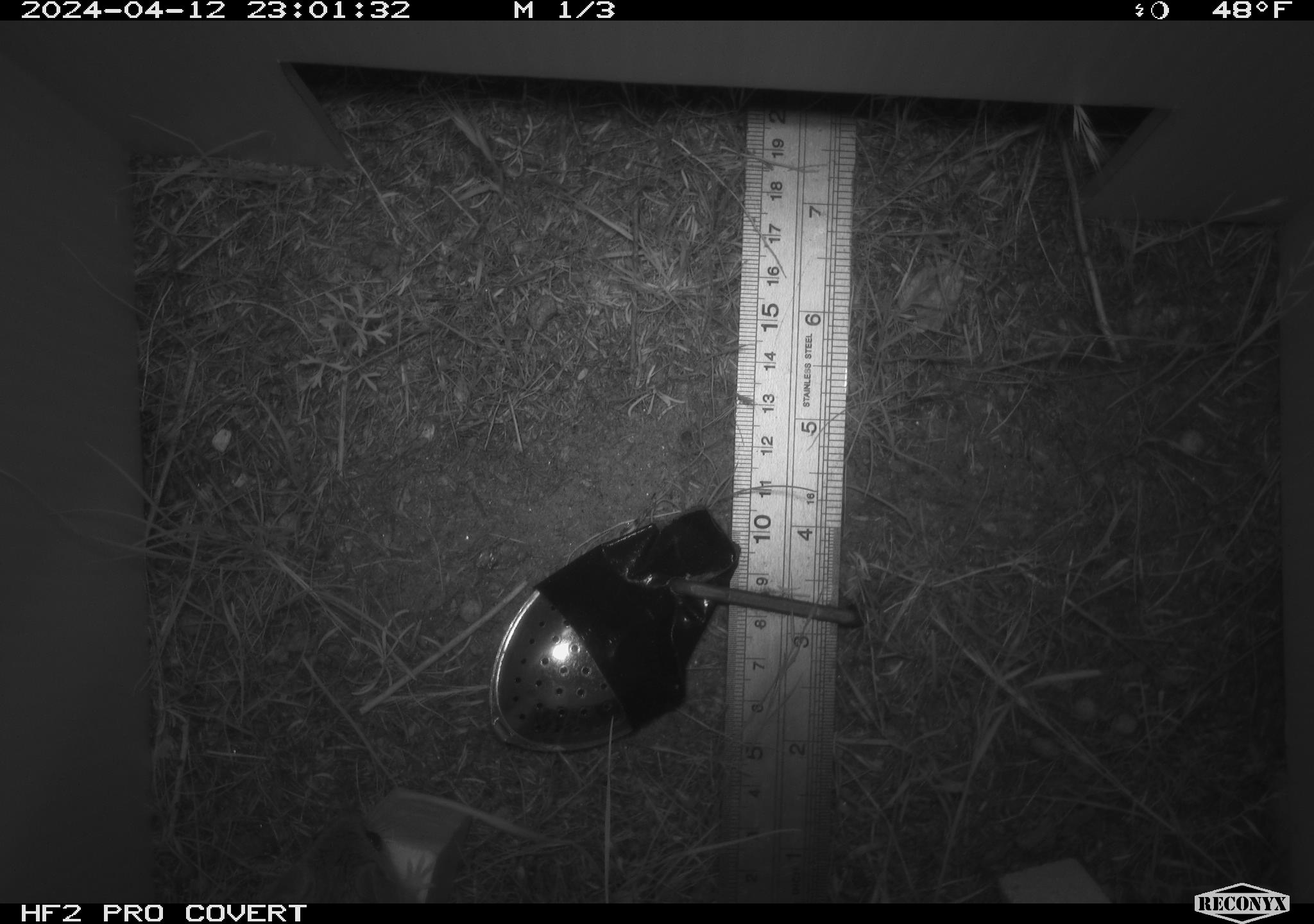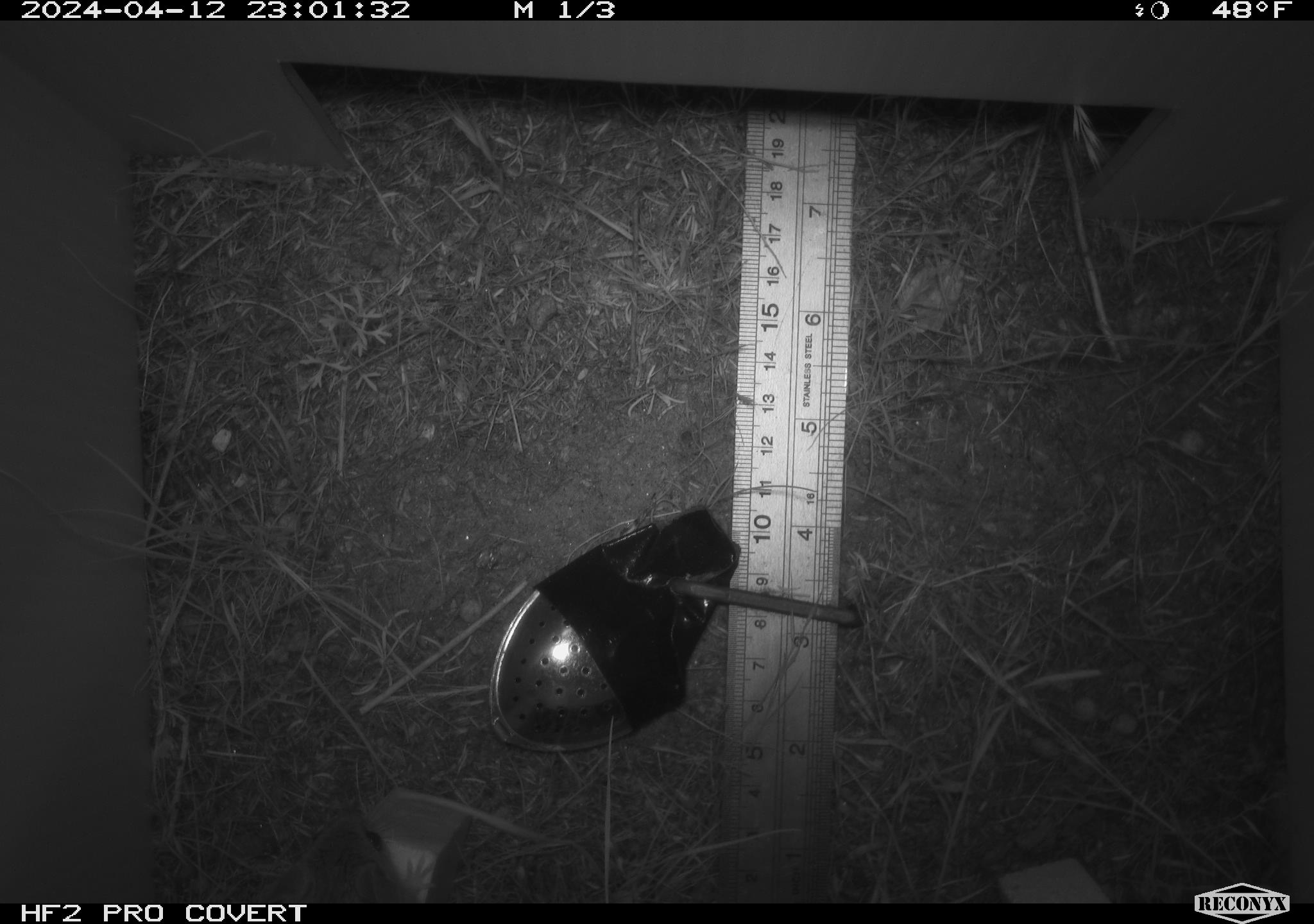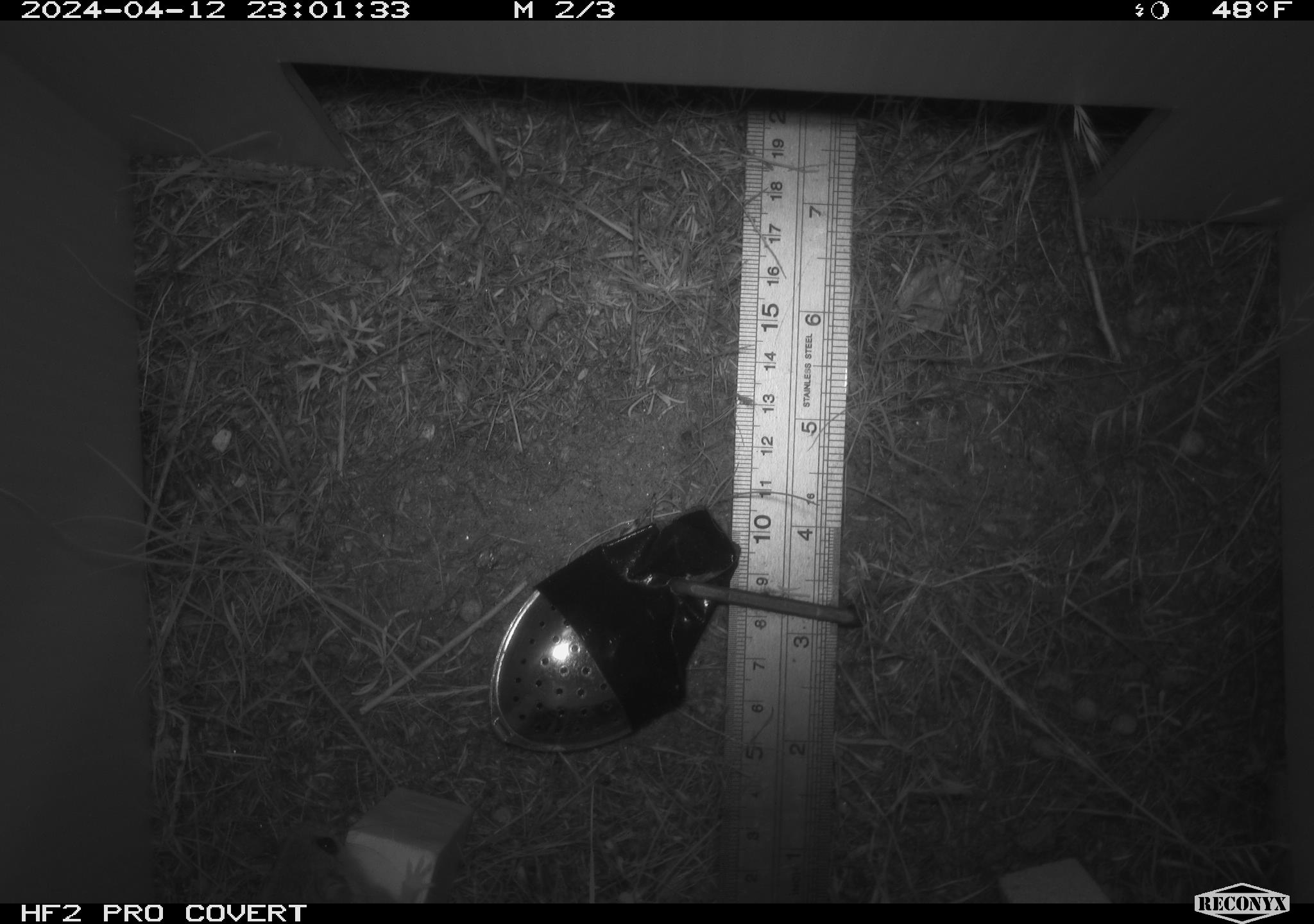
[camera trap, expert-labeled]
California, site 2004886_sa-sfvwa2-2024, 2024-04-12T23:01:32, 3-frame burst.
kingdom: Animalia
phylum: Chordata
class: Mammalia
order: Rodentia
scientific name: Rodentia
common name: mouse species